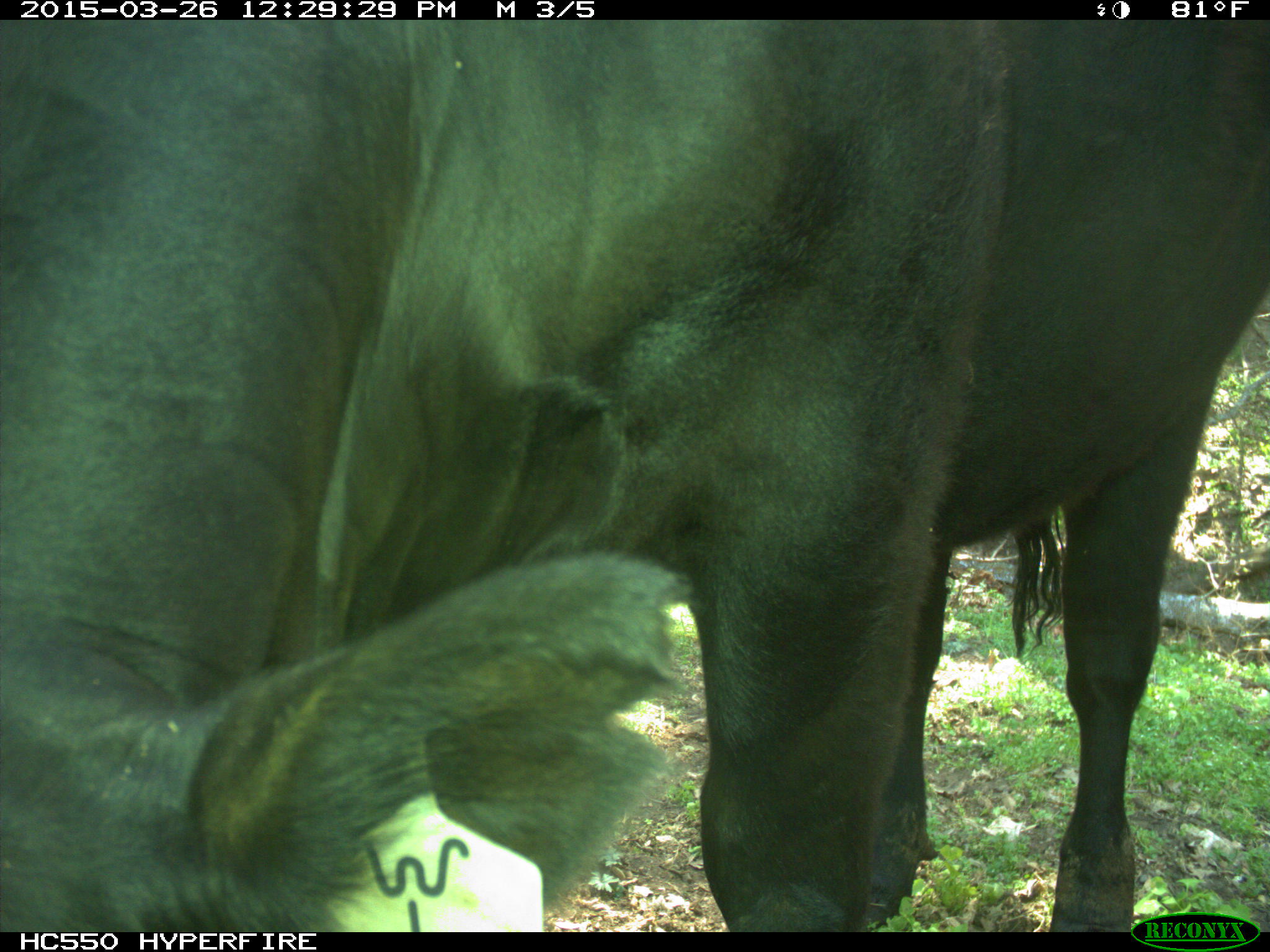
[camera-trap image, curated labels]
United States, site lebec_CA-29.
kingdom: Animalia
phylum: Chordata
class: Mammalia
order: Artiodactyla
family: Bovidae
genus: Bos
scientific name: Bos taurus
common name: domestic cow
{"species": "Bos taurus (domestic cow)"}